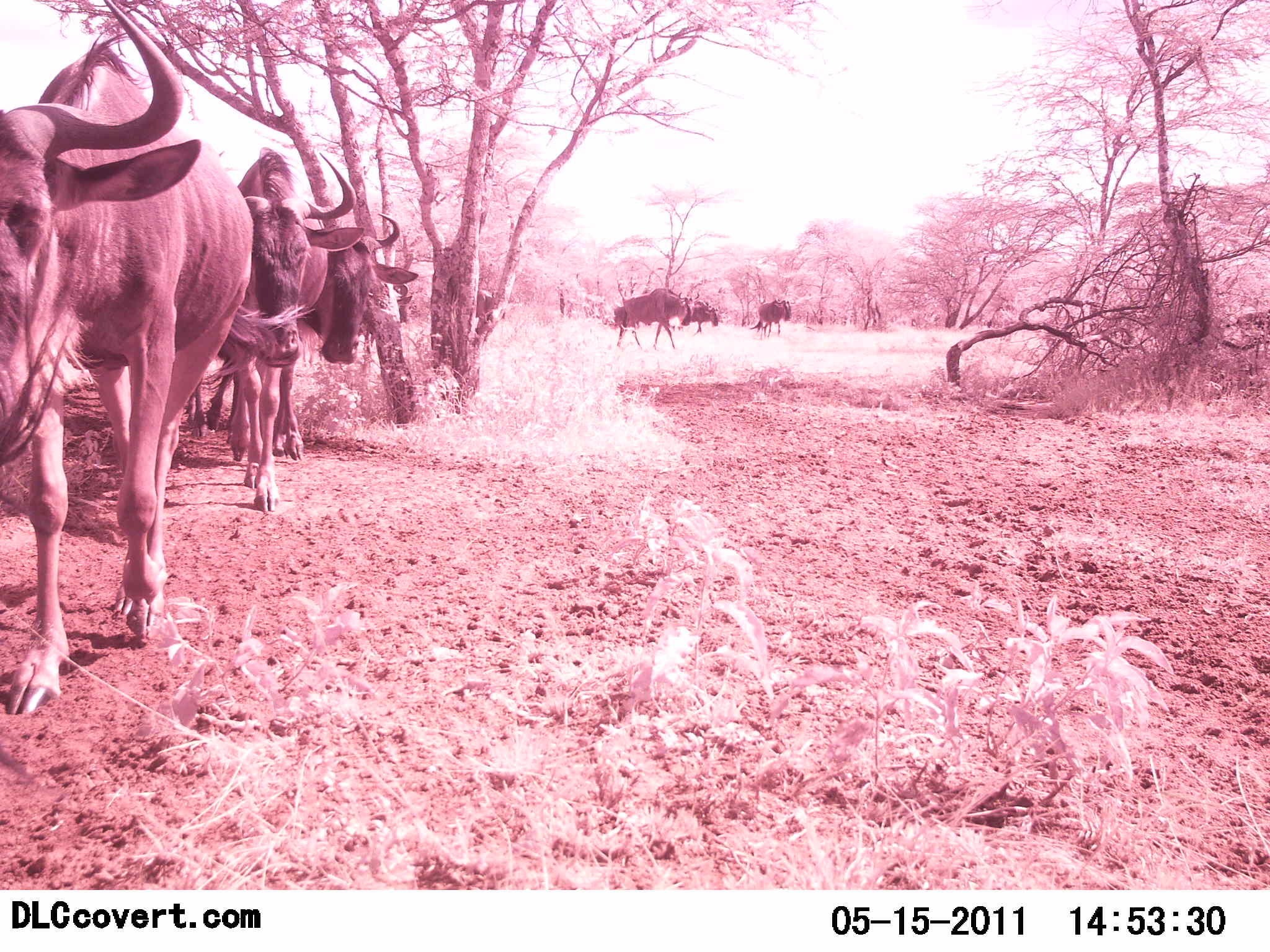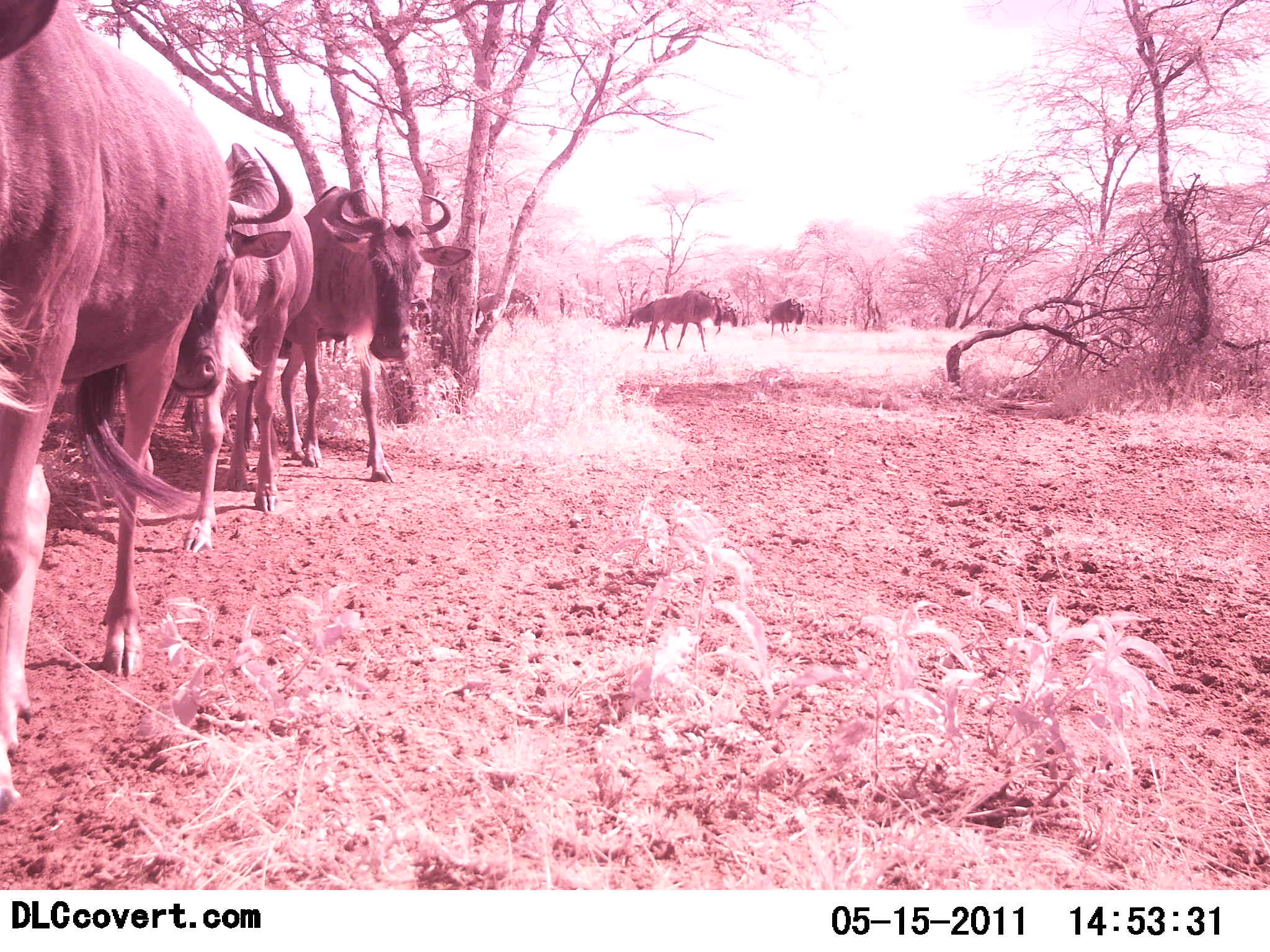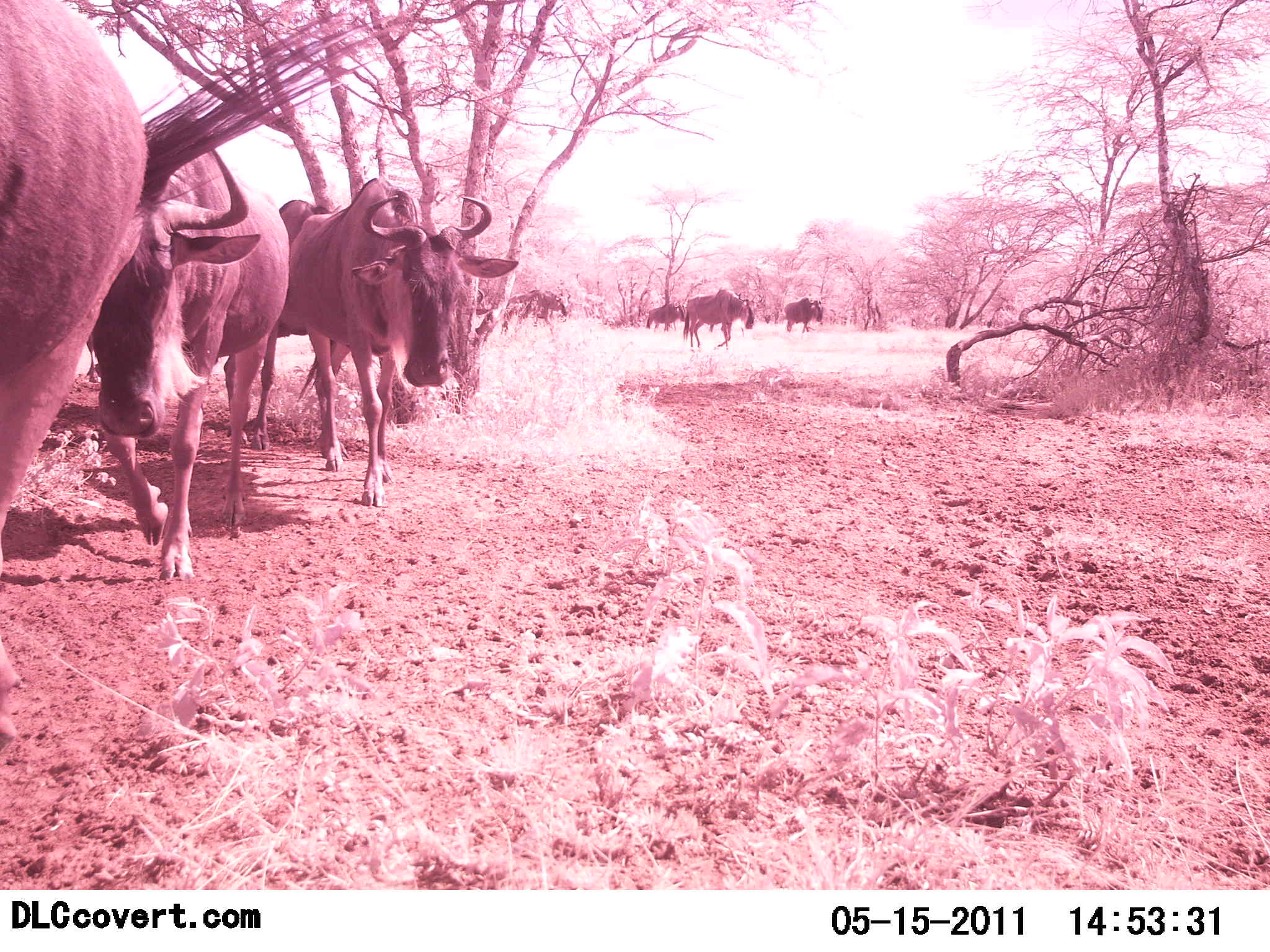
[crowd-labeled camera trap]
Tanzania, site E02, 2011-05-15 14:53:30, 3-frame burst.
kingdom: Animalia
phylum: Chordata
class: Mammalia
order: Artiodactyla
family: Bovidae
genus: Connochaetes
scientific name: Connochaetes taurinus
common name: blue wildebeest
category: wildebeest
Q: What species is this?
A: Wildebeest (blue wildebeest) (Connochaetes taurinus).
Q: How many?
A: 11-50.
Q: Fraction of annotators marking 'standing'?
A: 0%.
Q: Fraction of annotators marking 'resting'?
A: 0%.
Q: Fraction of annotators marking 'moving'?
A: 100%.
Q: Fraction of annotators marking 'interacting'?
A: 0%.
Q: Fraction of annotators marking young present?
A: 0%.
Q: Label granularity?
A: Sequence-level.